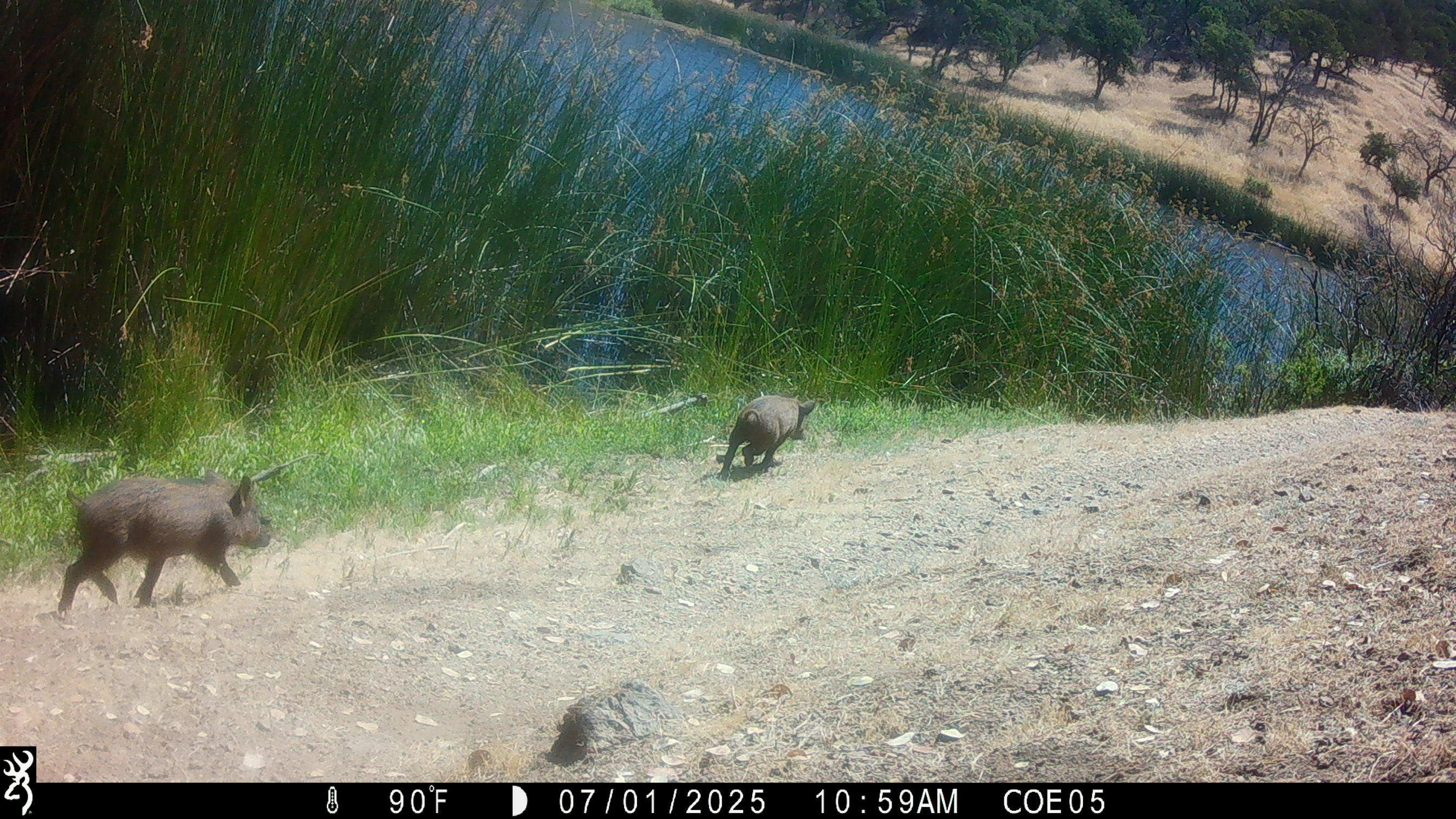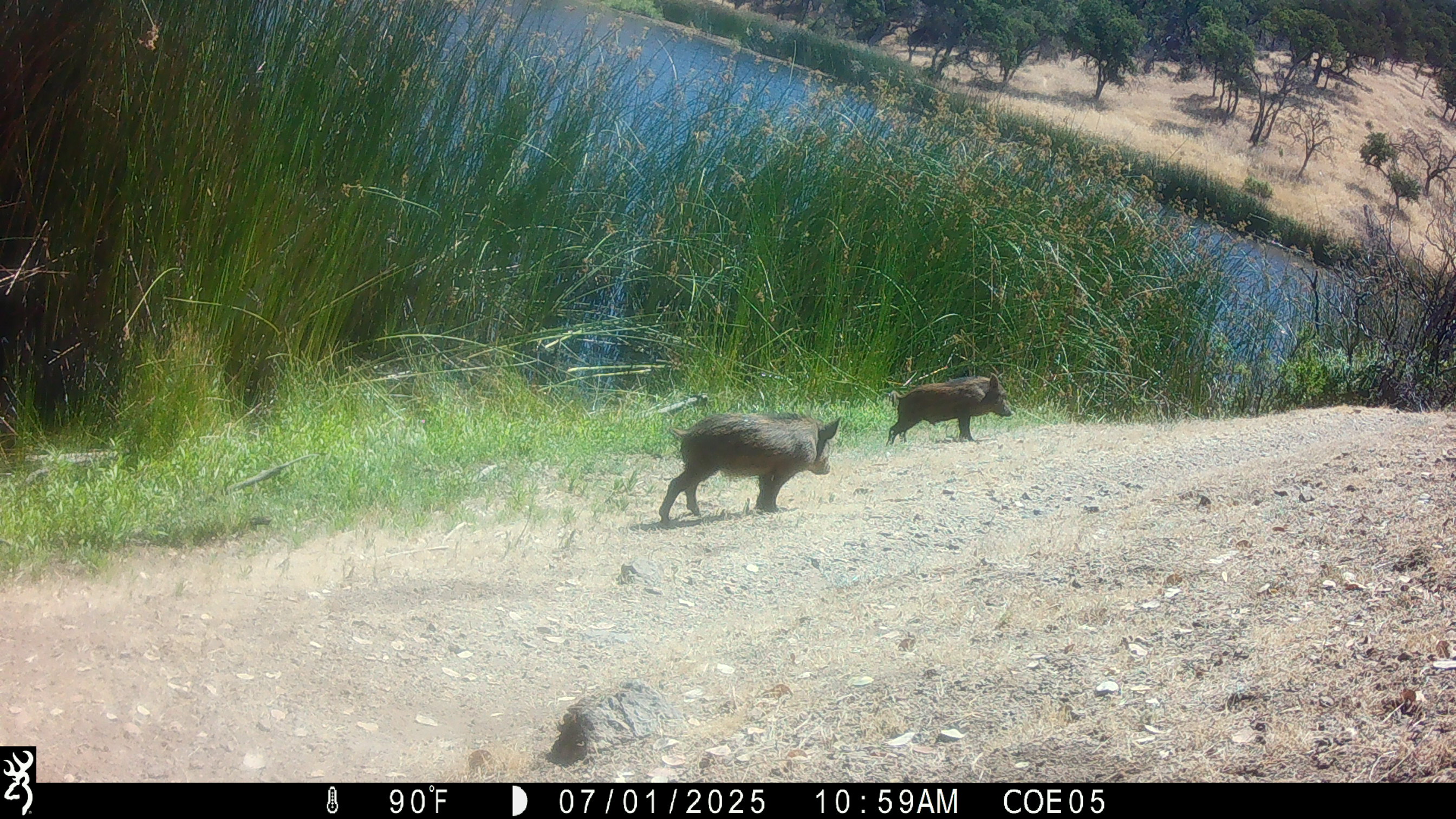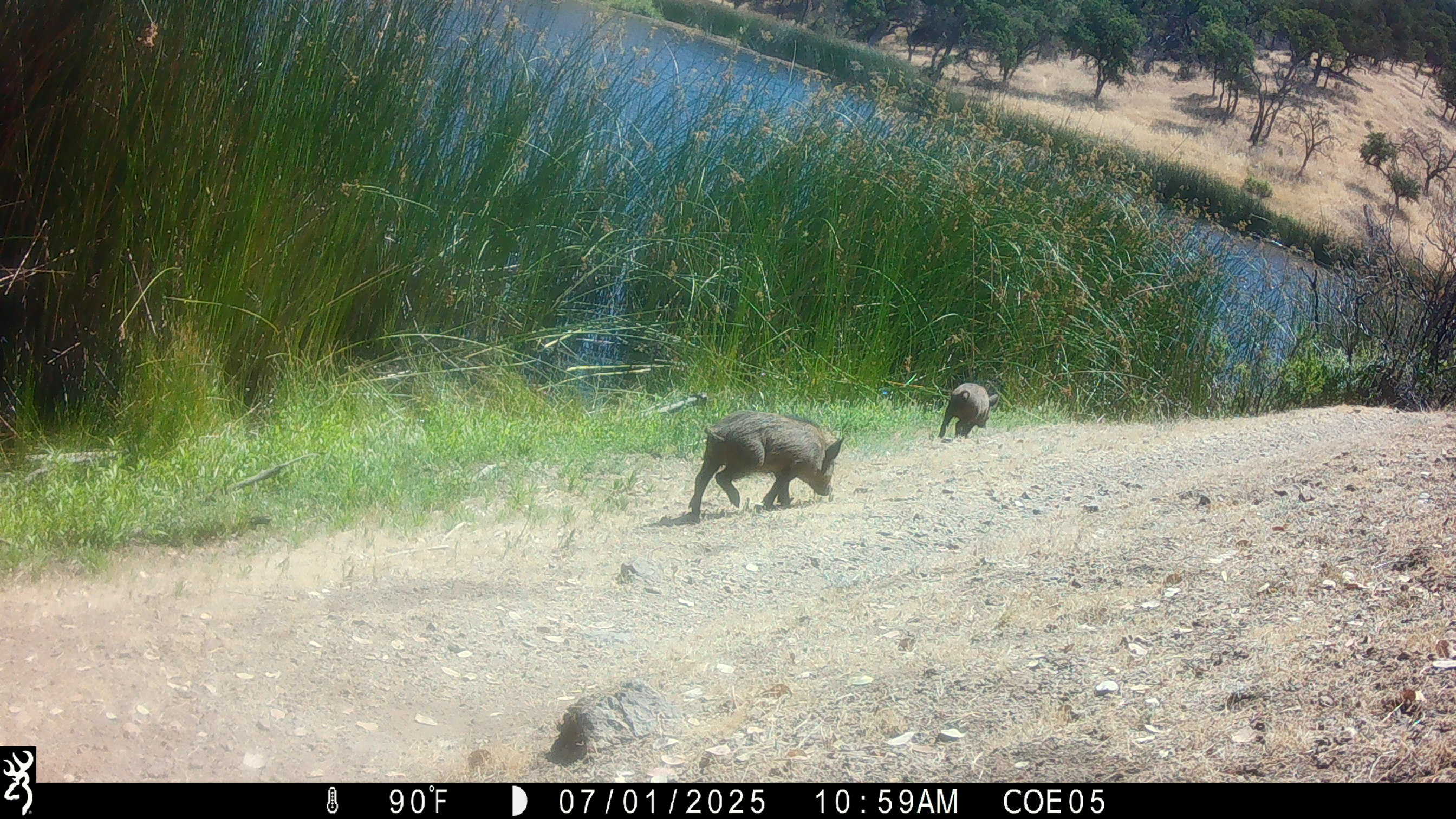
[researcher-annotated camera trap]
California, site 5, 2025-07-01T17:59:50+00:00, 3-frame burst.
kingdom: Animalia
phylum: Chordata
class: Mammalia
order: Artiodactyla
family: Suidae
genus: Sus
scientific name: Sus scrofa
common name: wild boar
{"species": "wild boar (Sus scrofa)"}